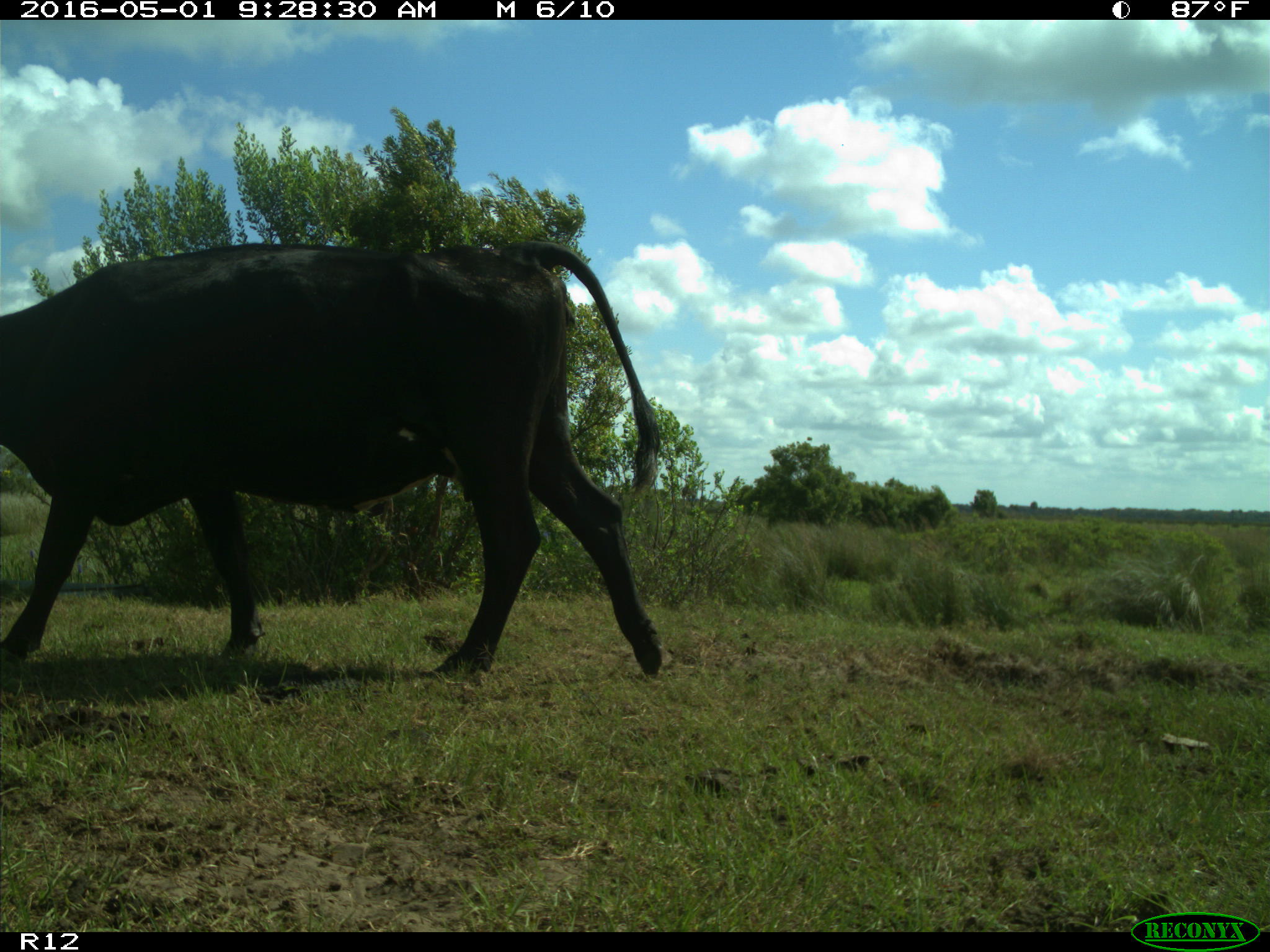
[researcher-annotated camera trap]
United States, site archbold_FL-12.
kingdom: Animalia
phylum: Chordata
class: Mammalia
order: Artiodactyla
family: Bovidae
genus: Bos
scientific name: Bos taurus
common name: domestic cow